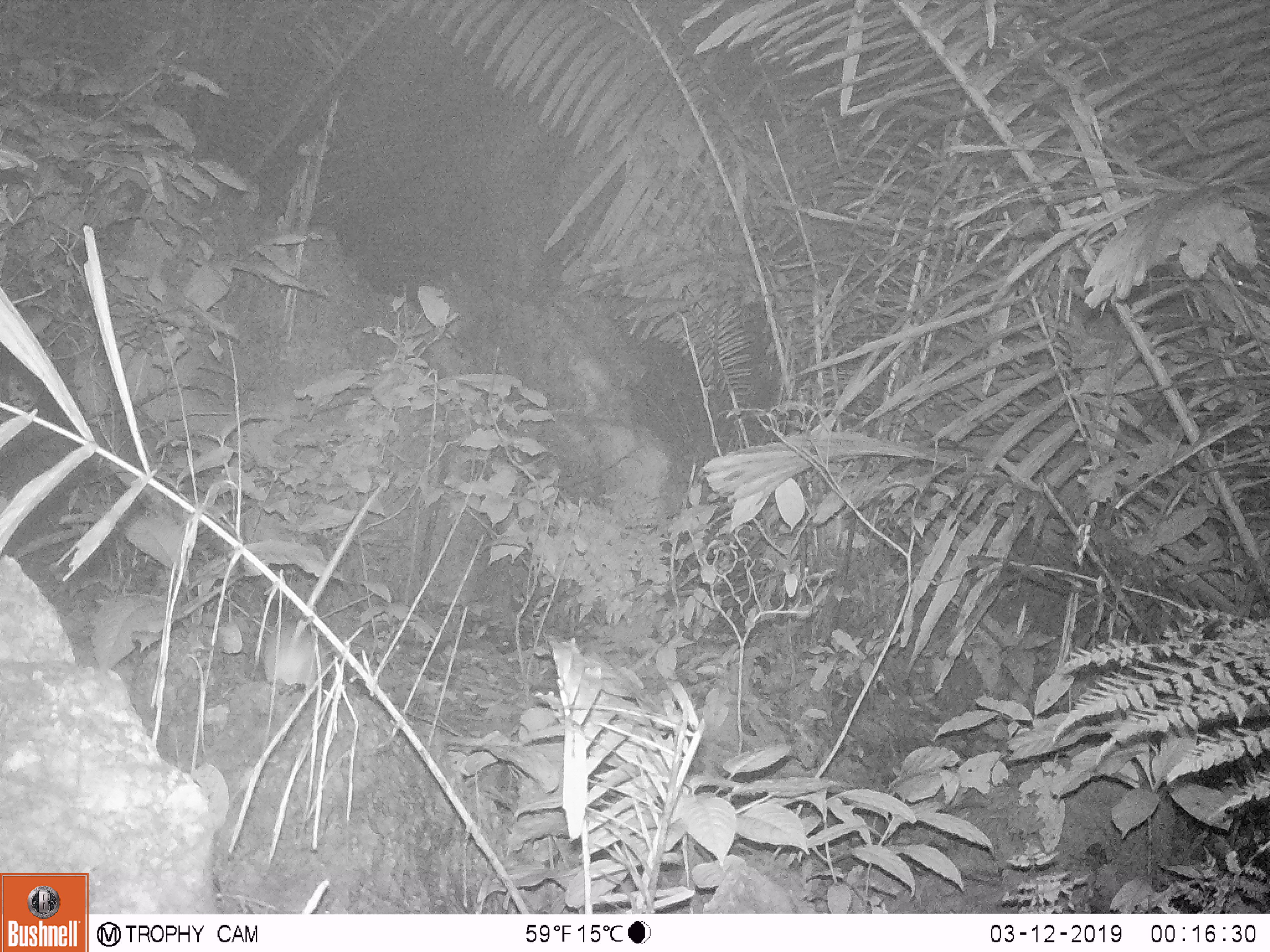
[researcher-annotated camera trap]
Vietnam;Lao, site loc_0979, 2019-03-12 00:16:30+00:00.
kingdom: Animalia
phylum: Chordata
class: Mammalia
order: Rodentia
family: Muridae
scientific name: Muridae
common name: old-world mice and rats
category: unidentified murid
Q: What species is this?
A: Unidentified murid (old-world mice and rats) (Muridae).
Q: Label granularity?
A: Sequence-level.